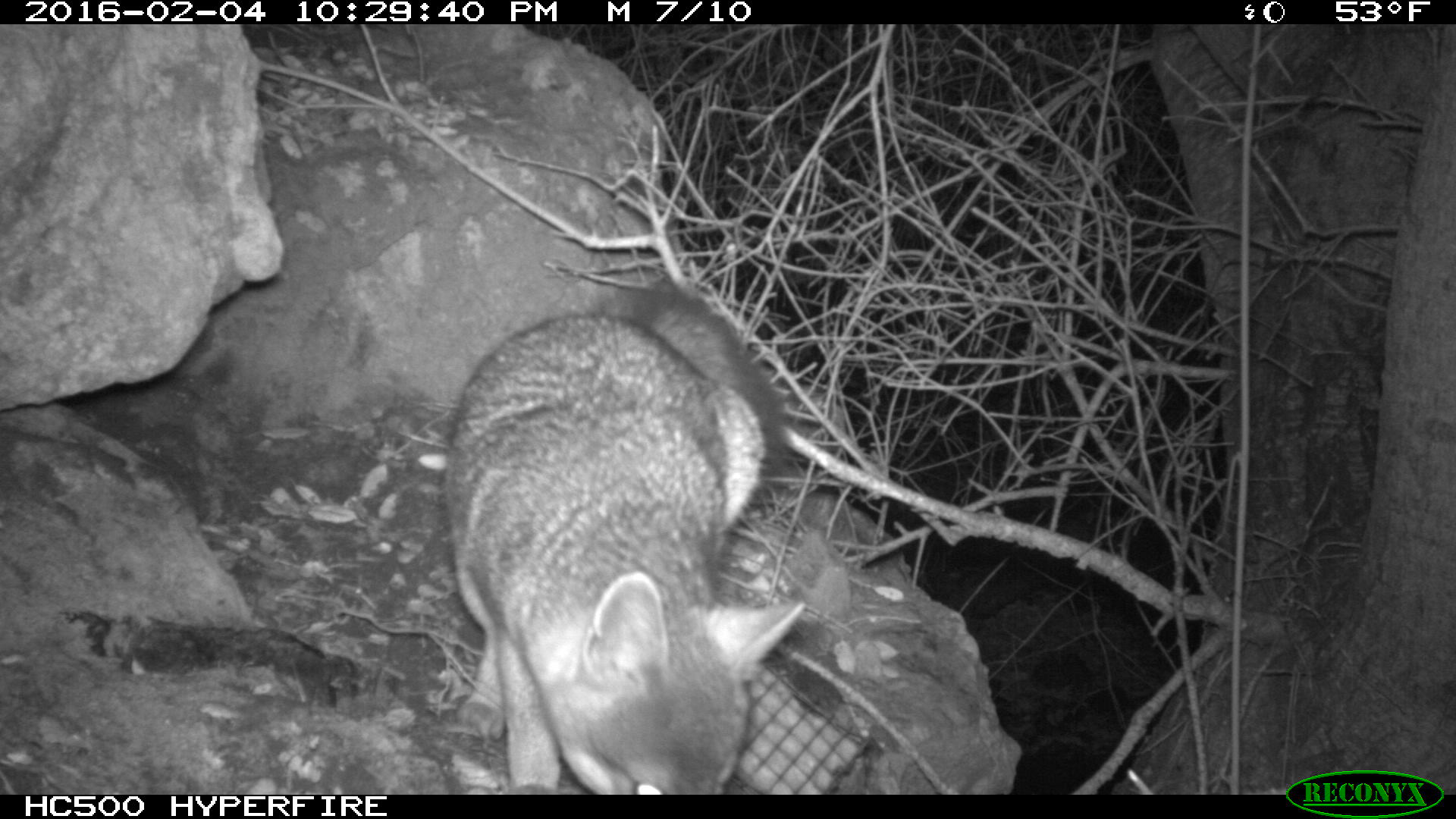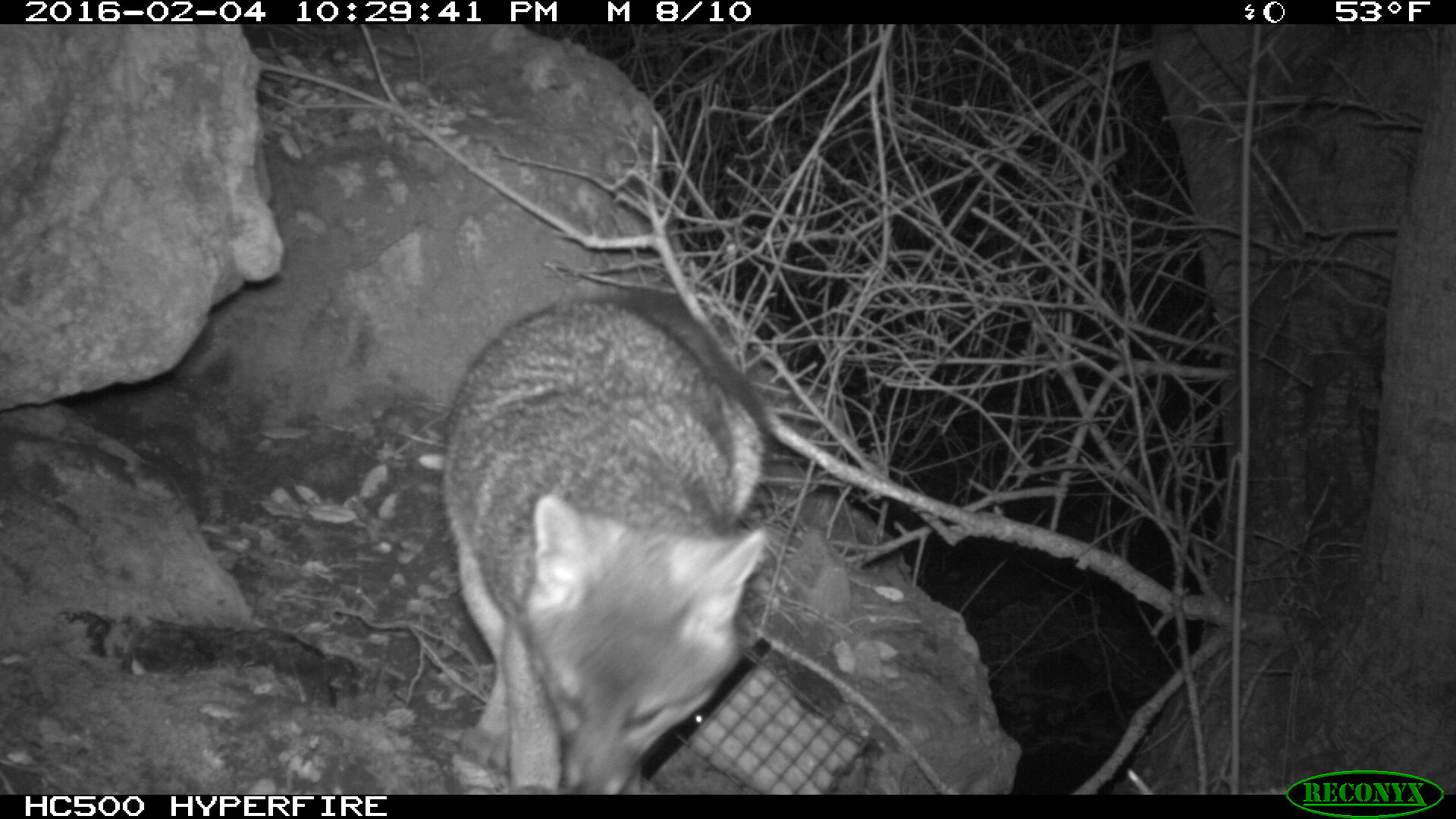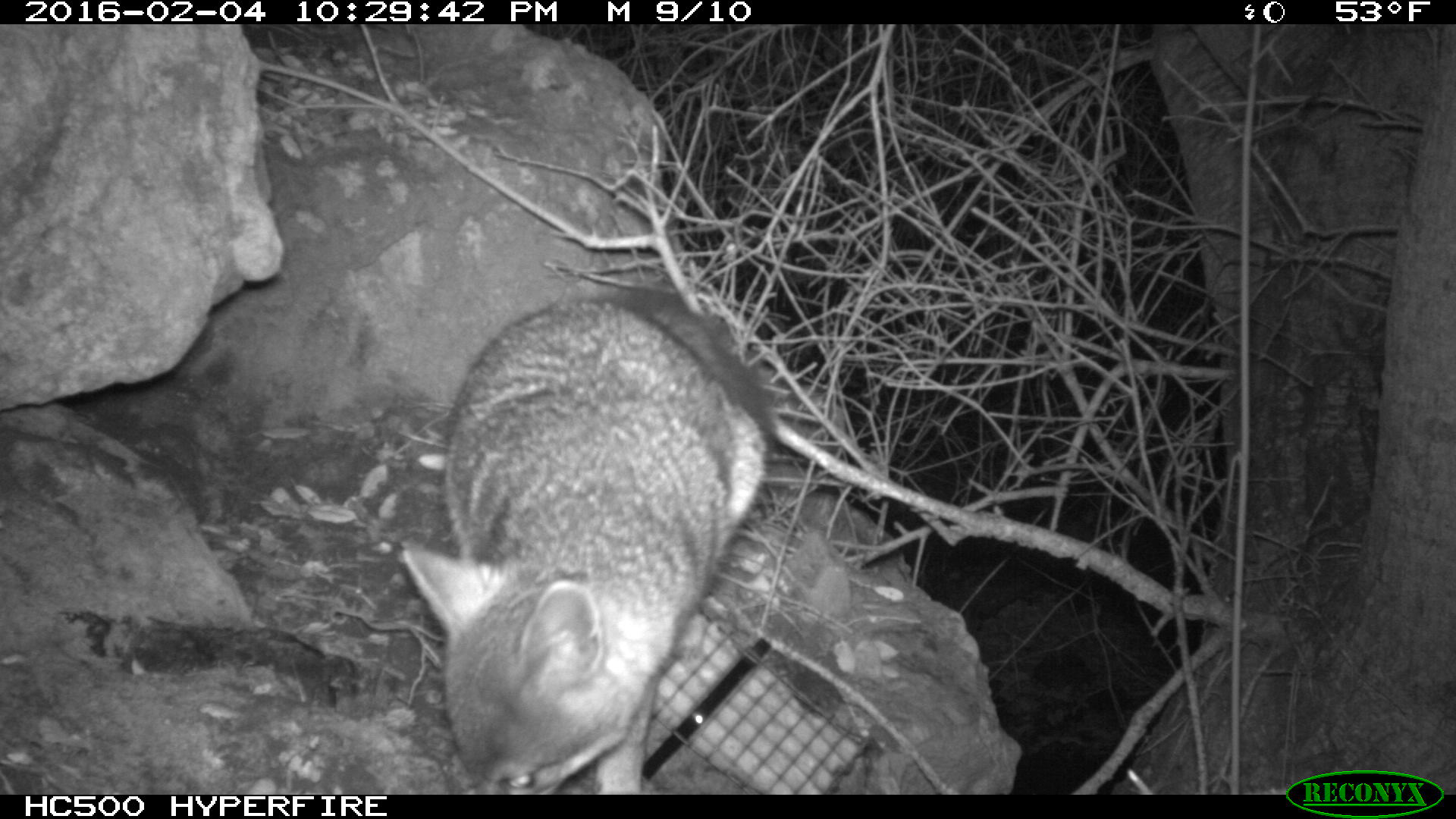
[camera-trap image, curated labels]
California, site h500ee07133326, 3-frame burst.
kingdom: Animalia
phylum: Chordata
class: Mammalia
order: Carnivora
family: Canidae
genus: Urocyon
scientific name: Urocyon littoralis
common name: island fox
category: fox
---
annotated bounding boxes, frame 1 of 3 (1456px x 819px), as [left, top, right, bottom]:
fox: [446, 291, 806, 794]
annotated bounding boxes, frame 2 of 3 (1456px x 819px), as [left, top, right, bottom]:
fox: [441, 286, 767, 795]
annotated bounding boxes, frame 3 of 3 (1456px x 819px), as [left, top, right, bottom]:
fox: [397, 283, 778, 793]